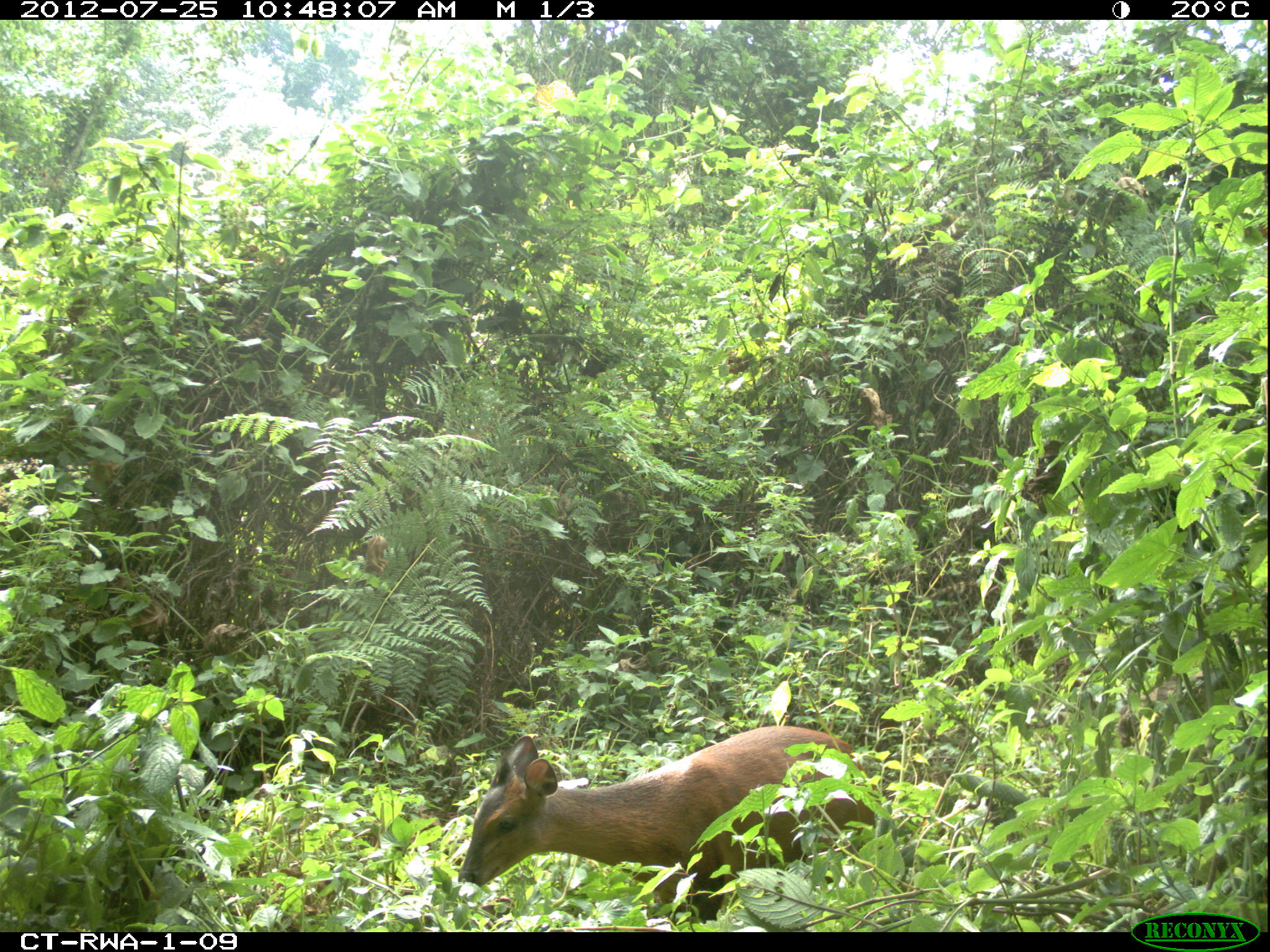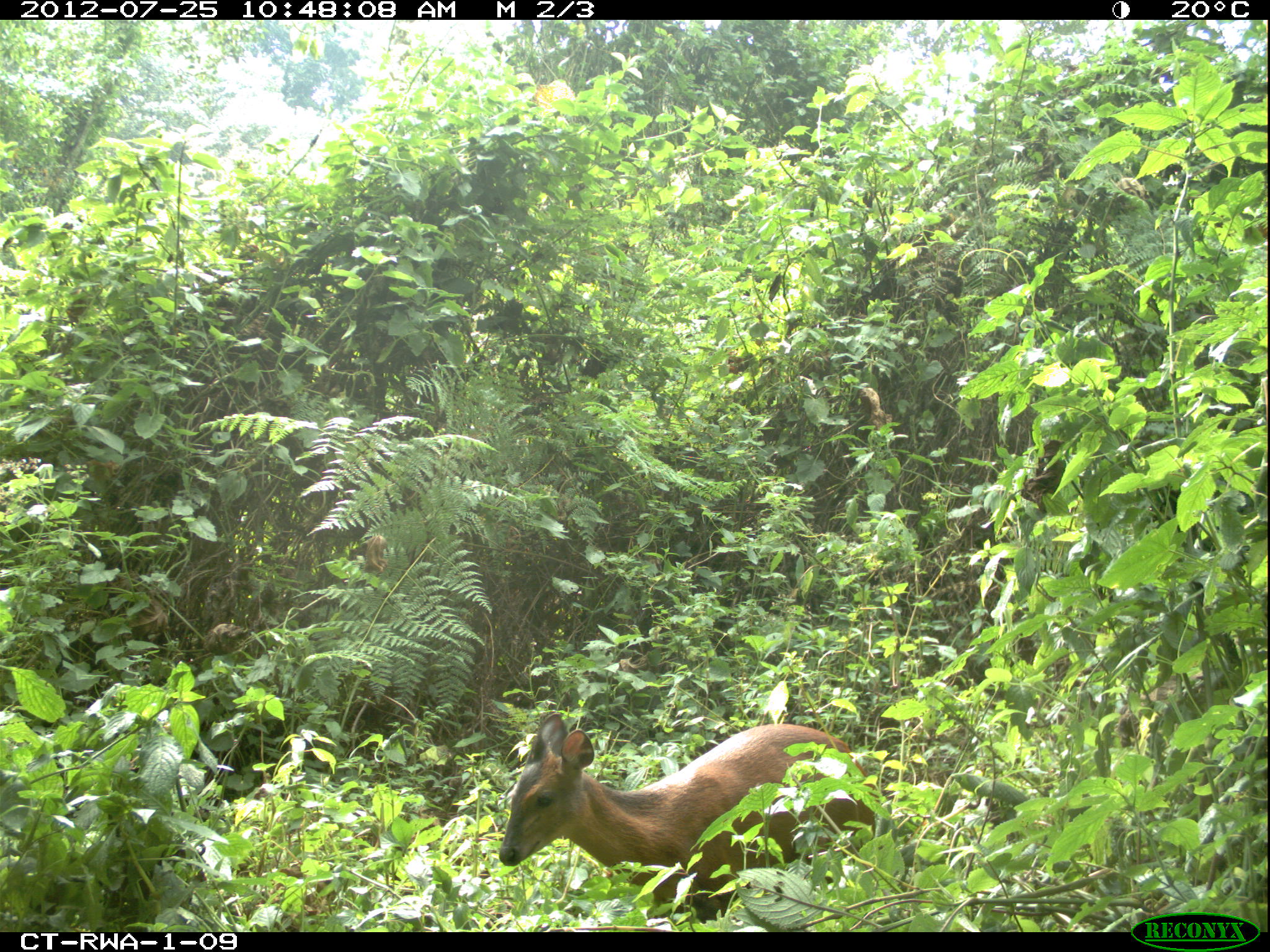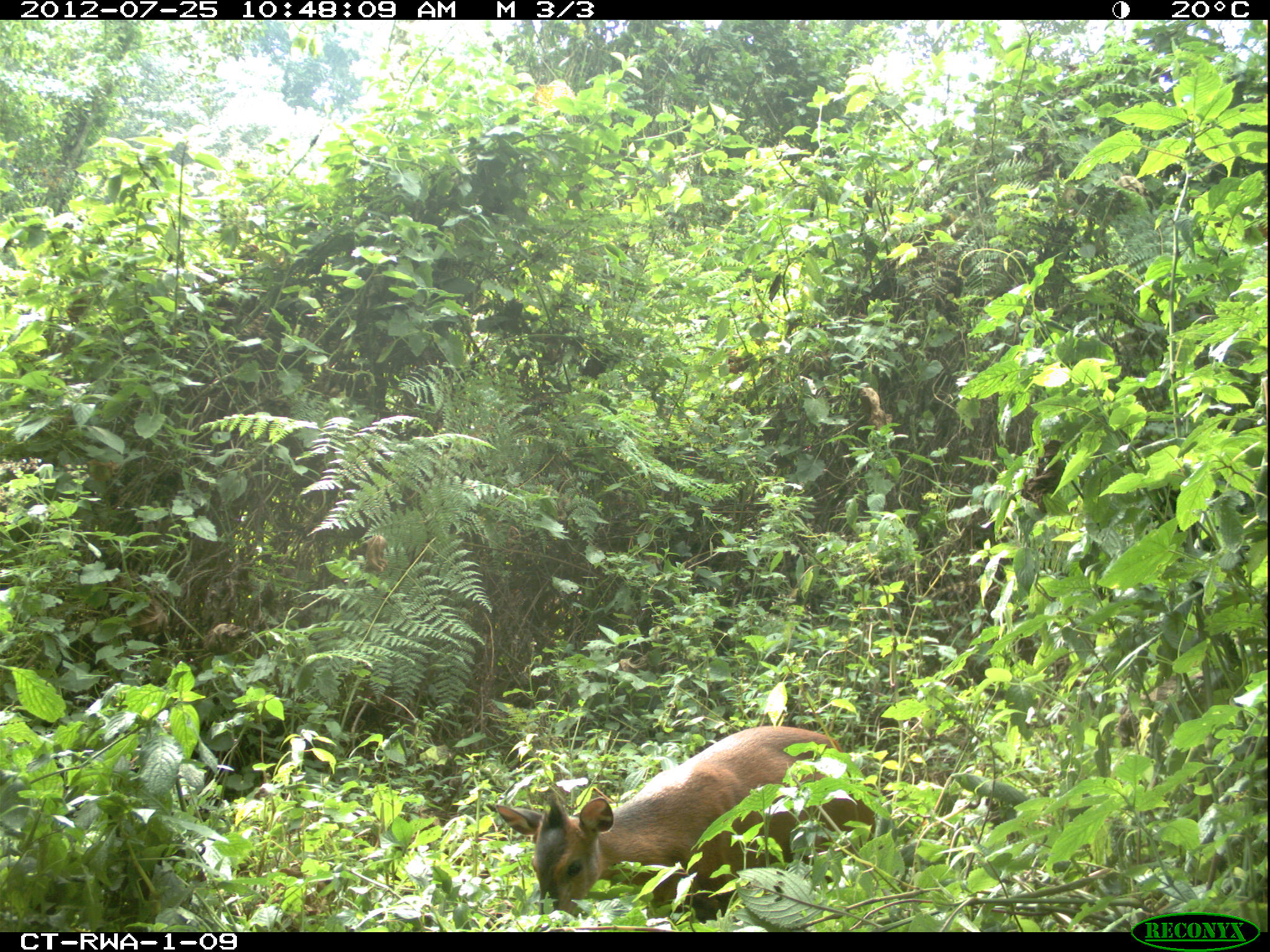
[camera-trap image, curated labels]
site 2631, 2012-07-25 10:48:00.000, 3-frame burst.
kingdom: Animalia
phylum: Chordata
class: Mammalia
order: Artiodactyla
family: Bovidae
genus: Cephalophus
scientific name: Cephalophus nigrifrons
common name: black-fronted duiker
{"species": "Cephalophus nigrifrons (black-fronted duiker)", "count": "1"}